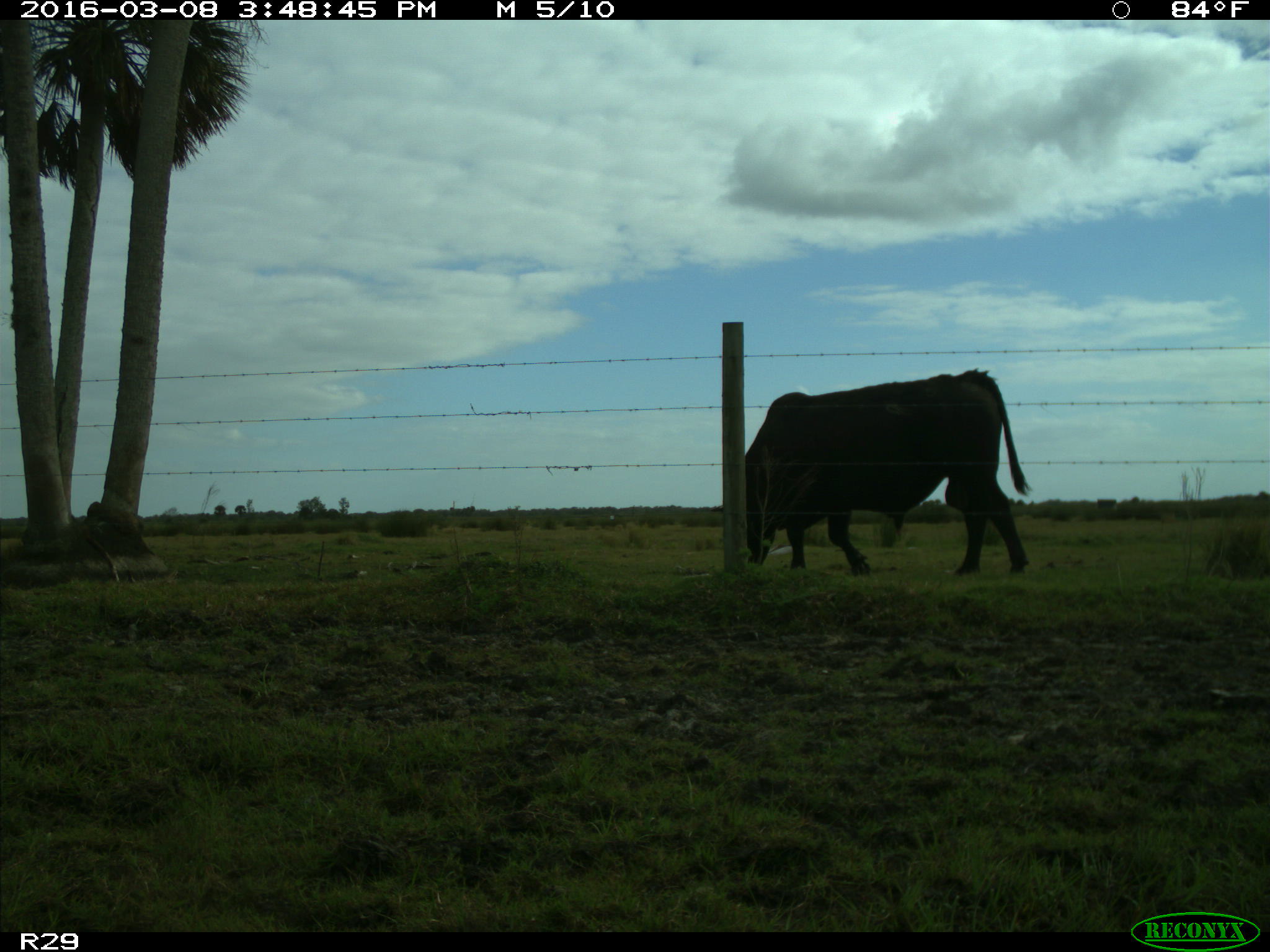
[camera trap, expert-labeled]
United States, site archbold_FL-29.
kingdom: Animalia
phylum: Chordata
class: Mammalia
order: Artiodactyla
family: Bovidae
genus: Bos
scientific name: Bos taurus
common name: domestic cow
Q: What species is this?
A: Bos taurus (domestic cow).